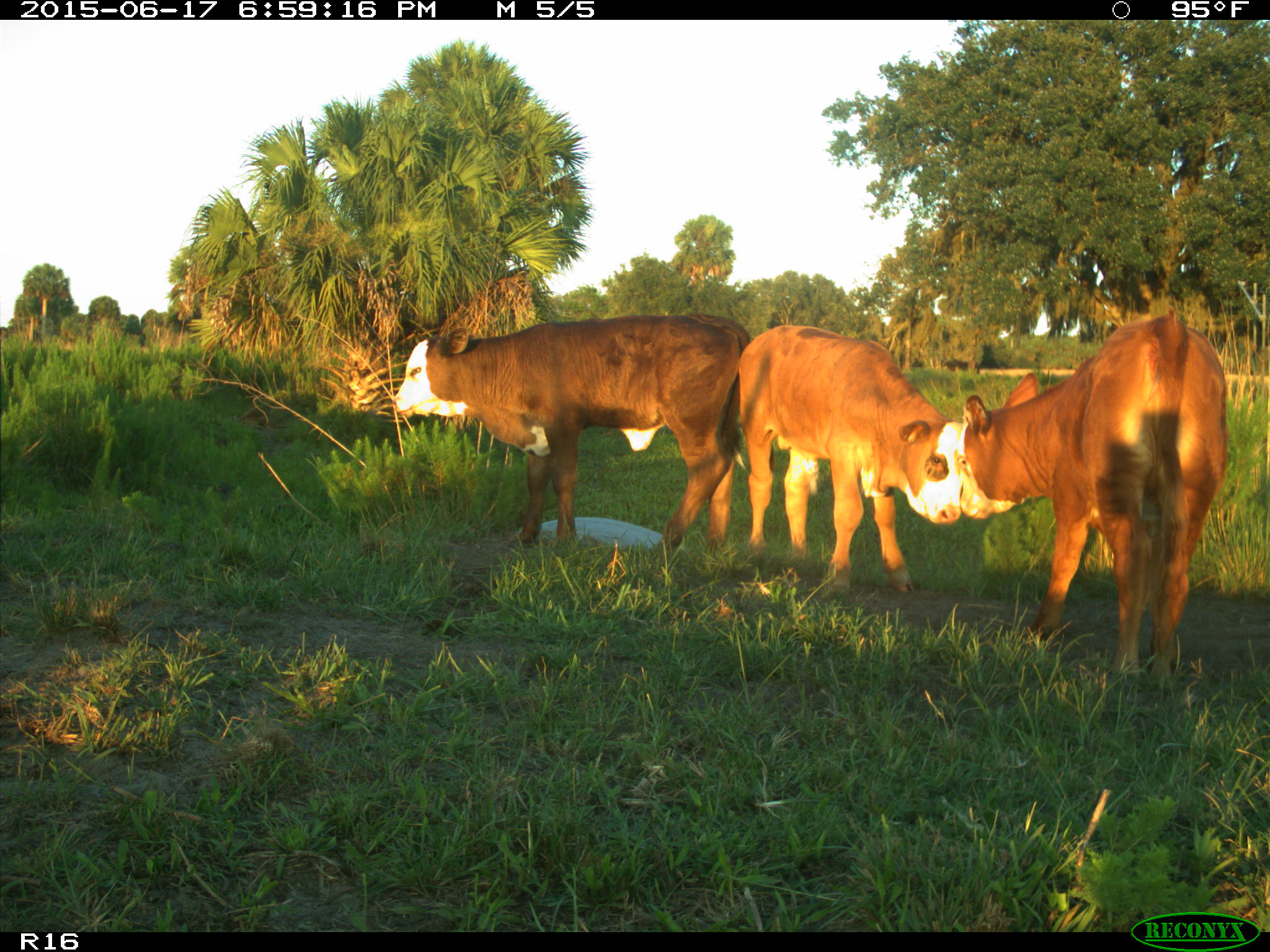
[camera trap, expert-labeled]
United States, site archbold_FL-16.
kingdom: Animalia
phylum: Chordata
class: Mammalia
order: Artiodactyla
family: Bovidae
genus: Bos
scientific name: Bos taurus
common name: domestic cow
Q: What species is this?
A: Bos taurus (domestic cow).